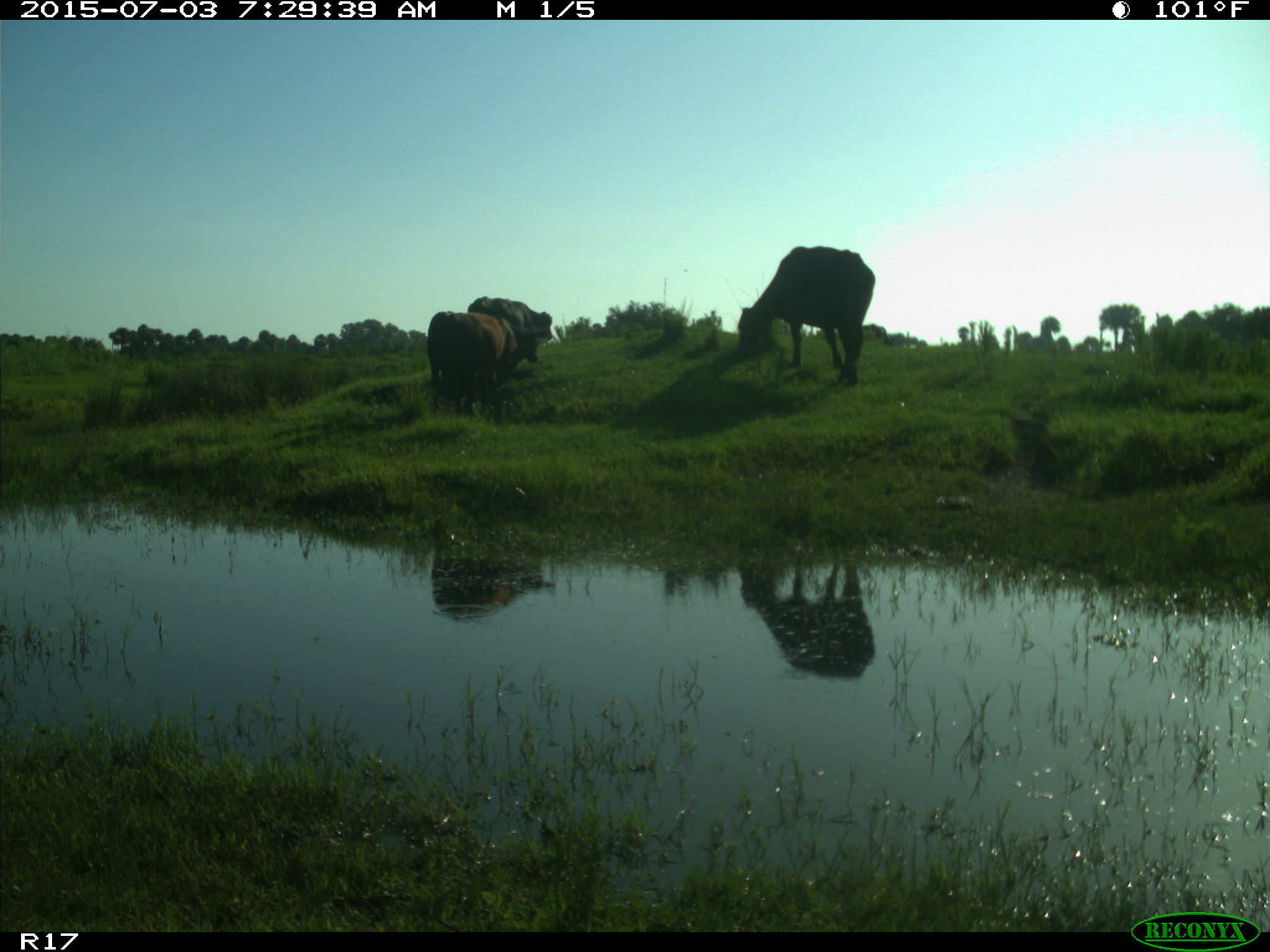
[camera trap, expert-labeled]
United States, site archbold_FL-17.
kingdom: Animalia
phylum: Chordata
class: Mammalia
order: Artiodactyla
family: Bovidae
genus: Bos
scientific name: Bos taurus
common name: domestic cow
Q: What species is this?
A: Bos taurus (domestic cow).